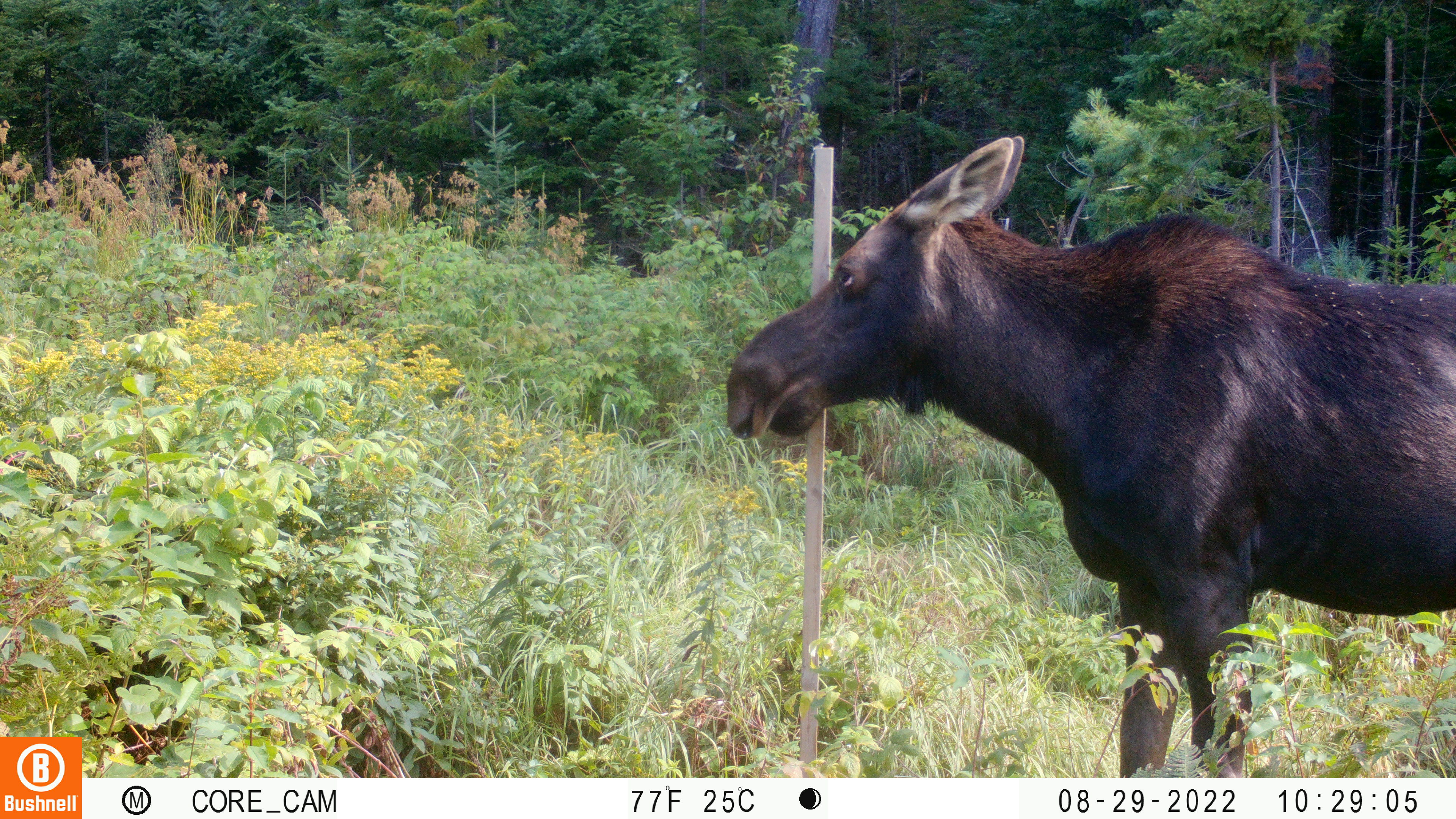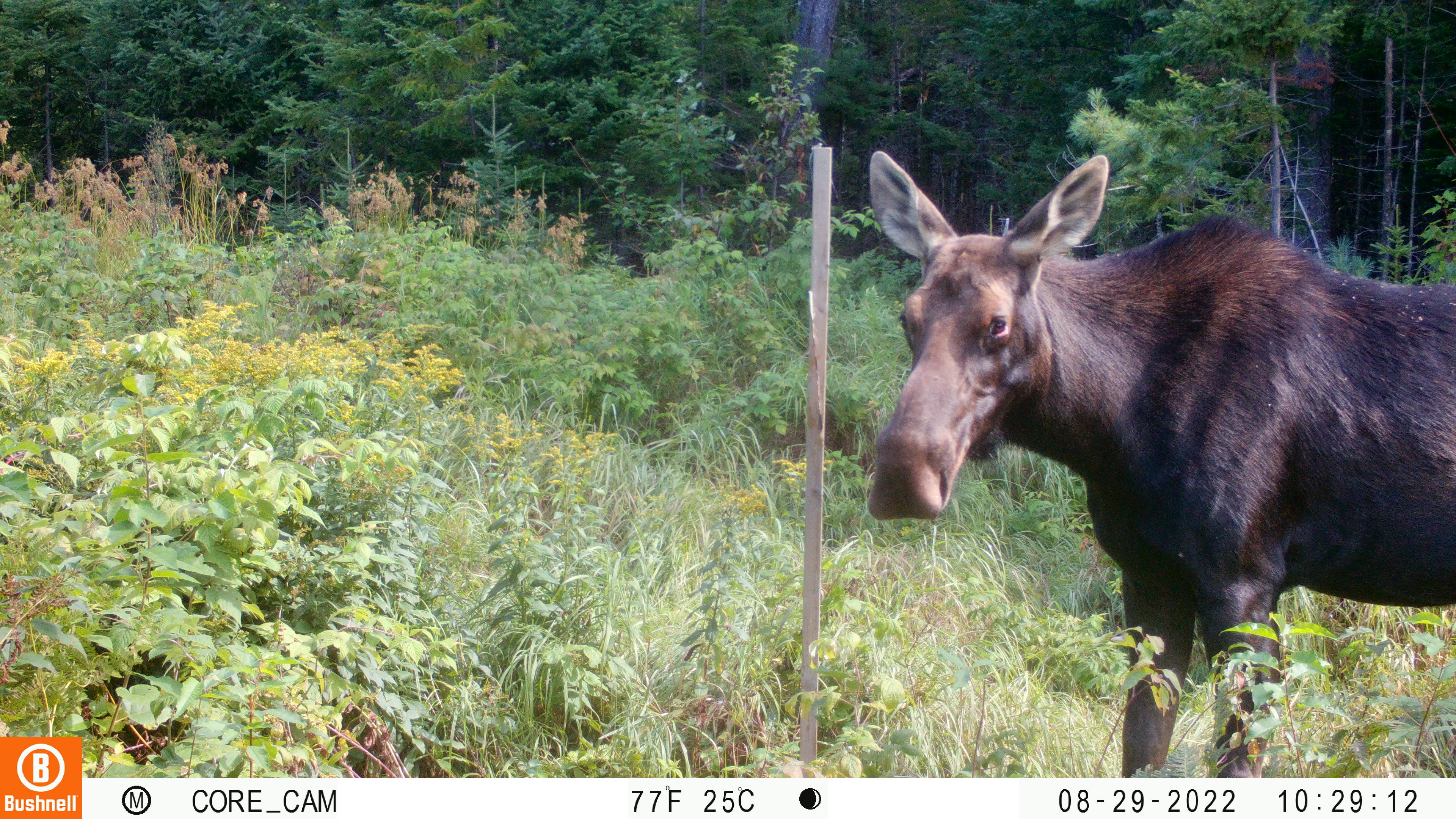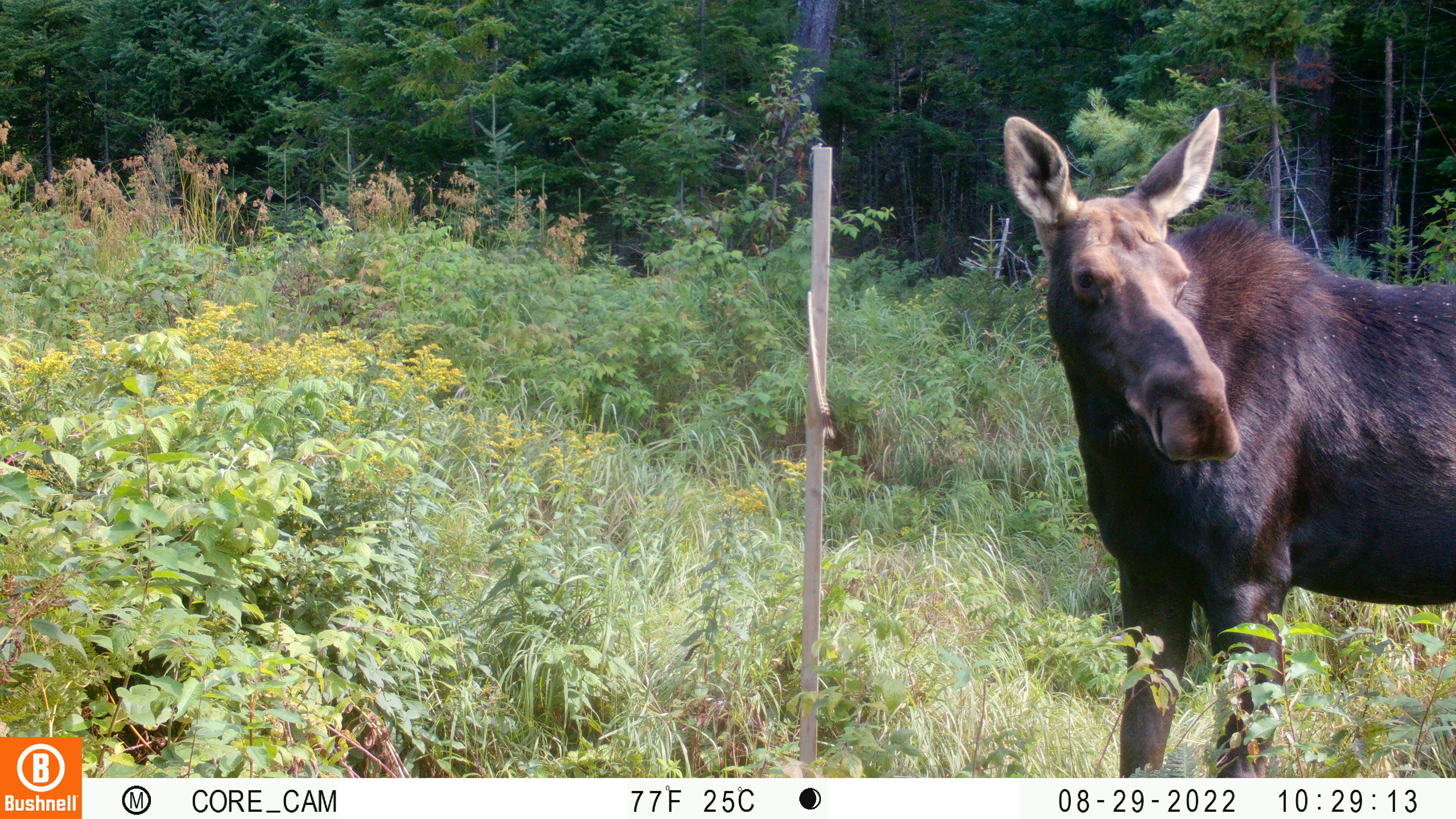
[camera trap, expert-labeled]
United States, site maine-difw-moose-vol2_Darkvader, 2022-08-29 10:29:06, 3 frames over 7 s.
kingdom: Animalia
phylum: Chordata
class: Mammalia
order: Artiodactyla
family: Cervidae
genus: Alces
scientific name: Alces alces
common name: moose